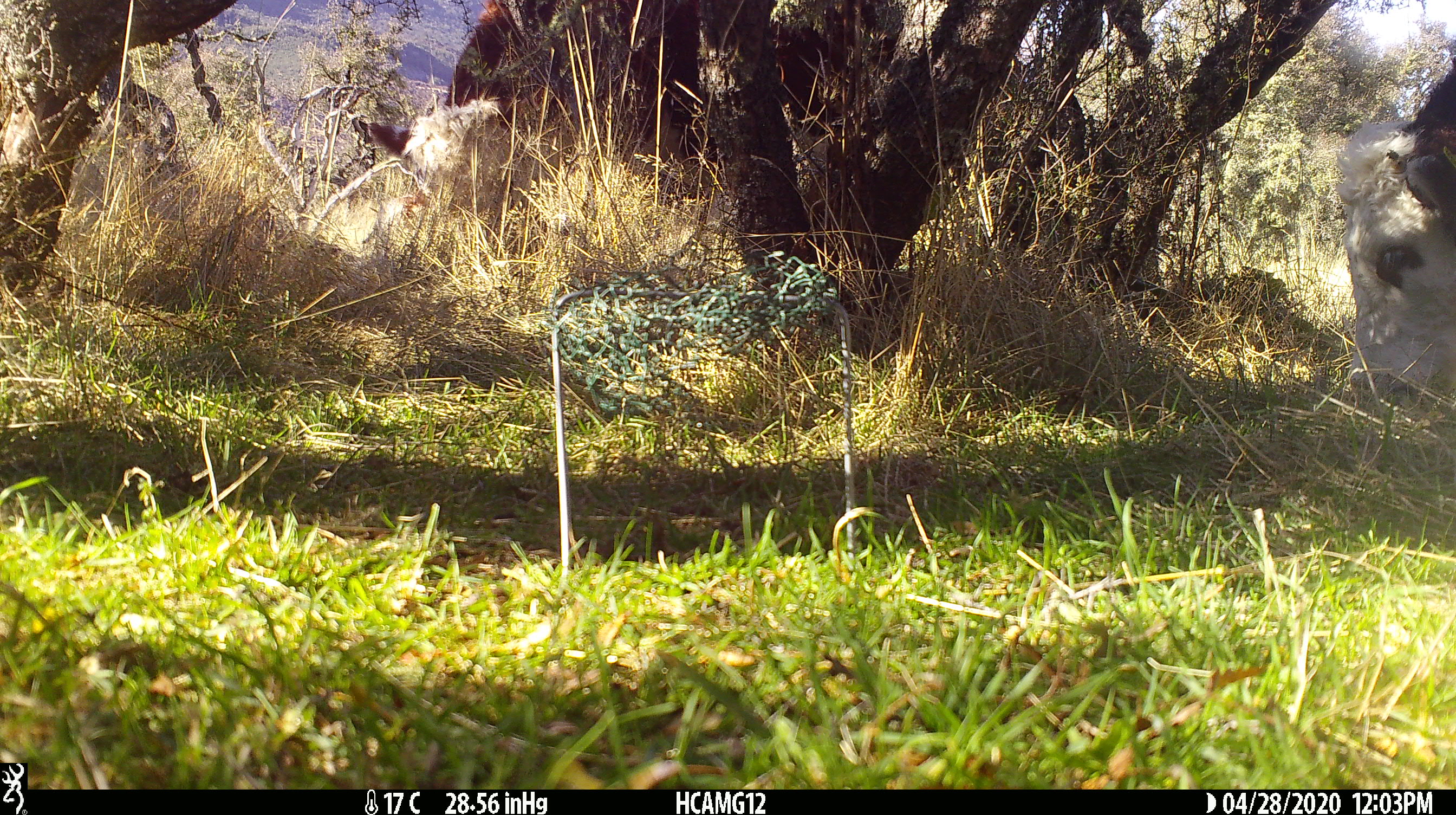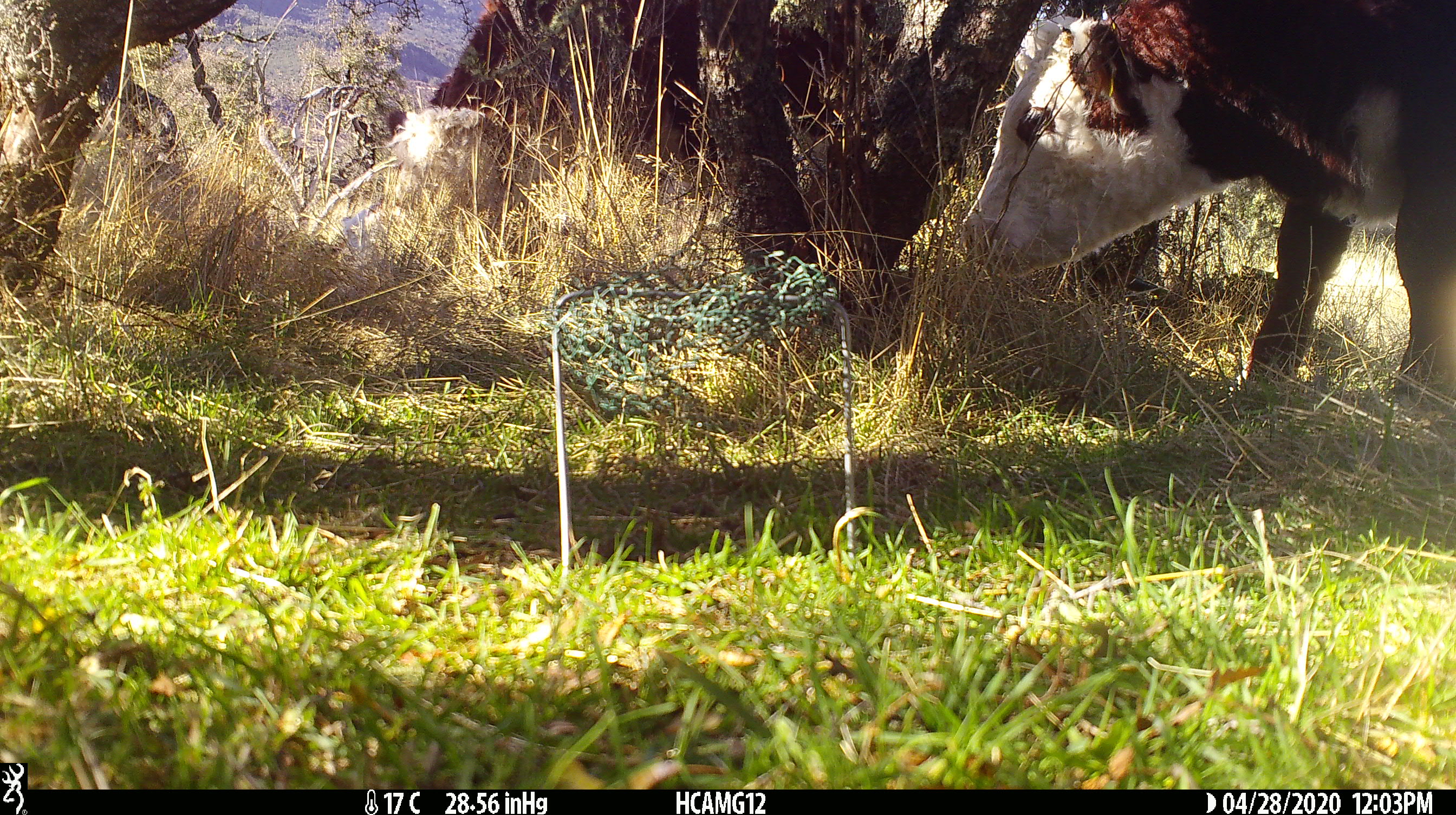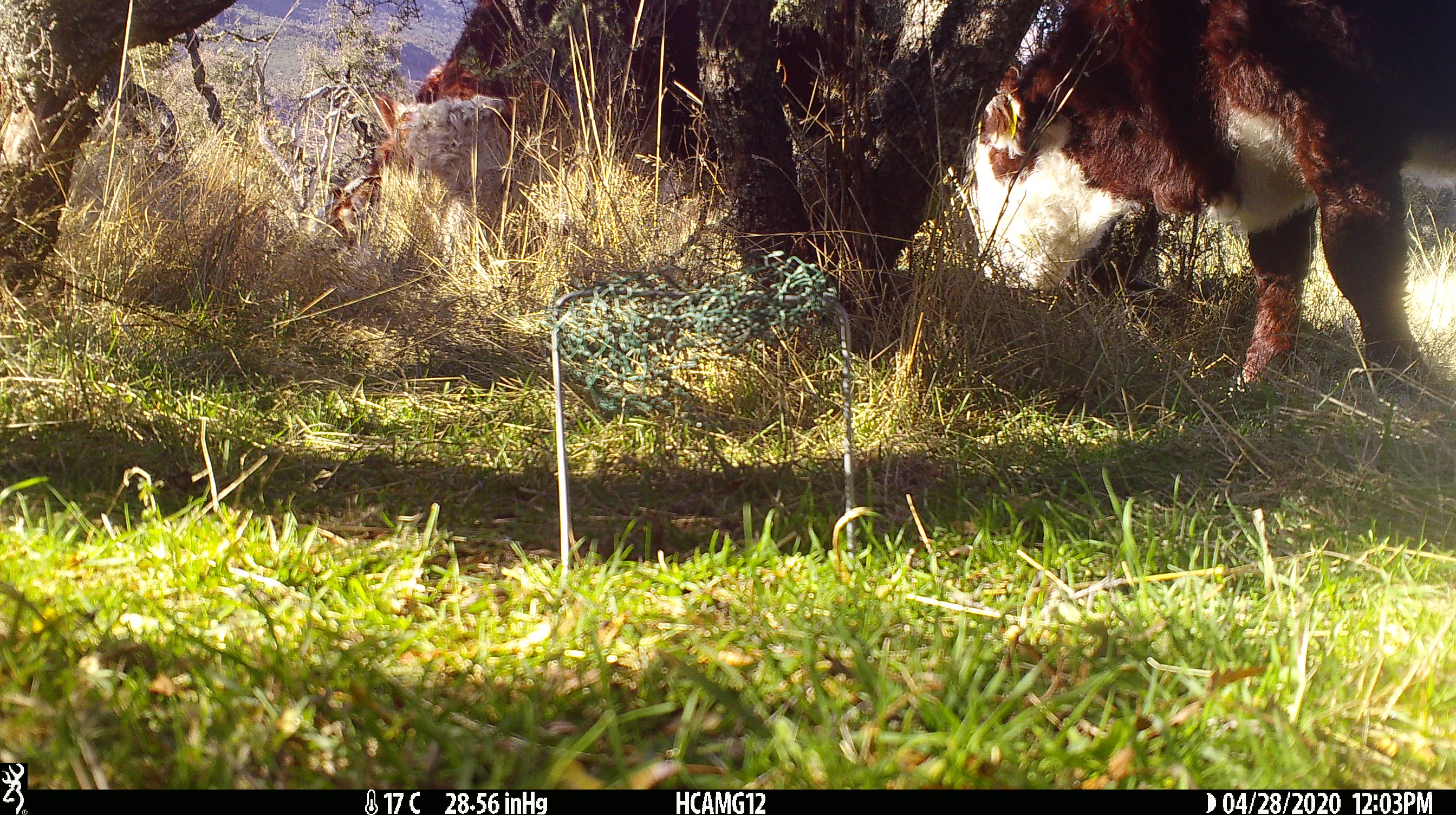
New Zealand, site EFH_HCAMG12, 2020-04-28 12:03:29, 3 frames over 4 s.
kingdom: Animalia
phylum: Chordata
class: Mammalia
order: Artiodactyla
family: Bovidae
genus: Bos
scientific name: Bos taurus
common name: domestic cow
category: cow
Cow (domestic cow) (Bos taurus).